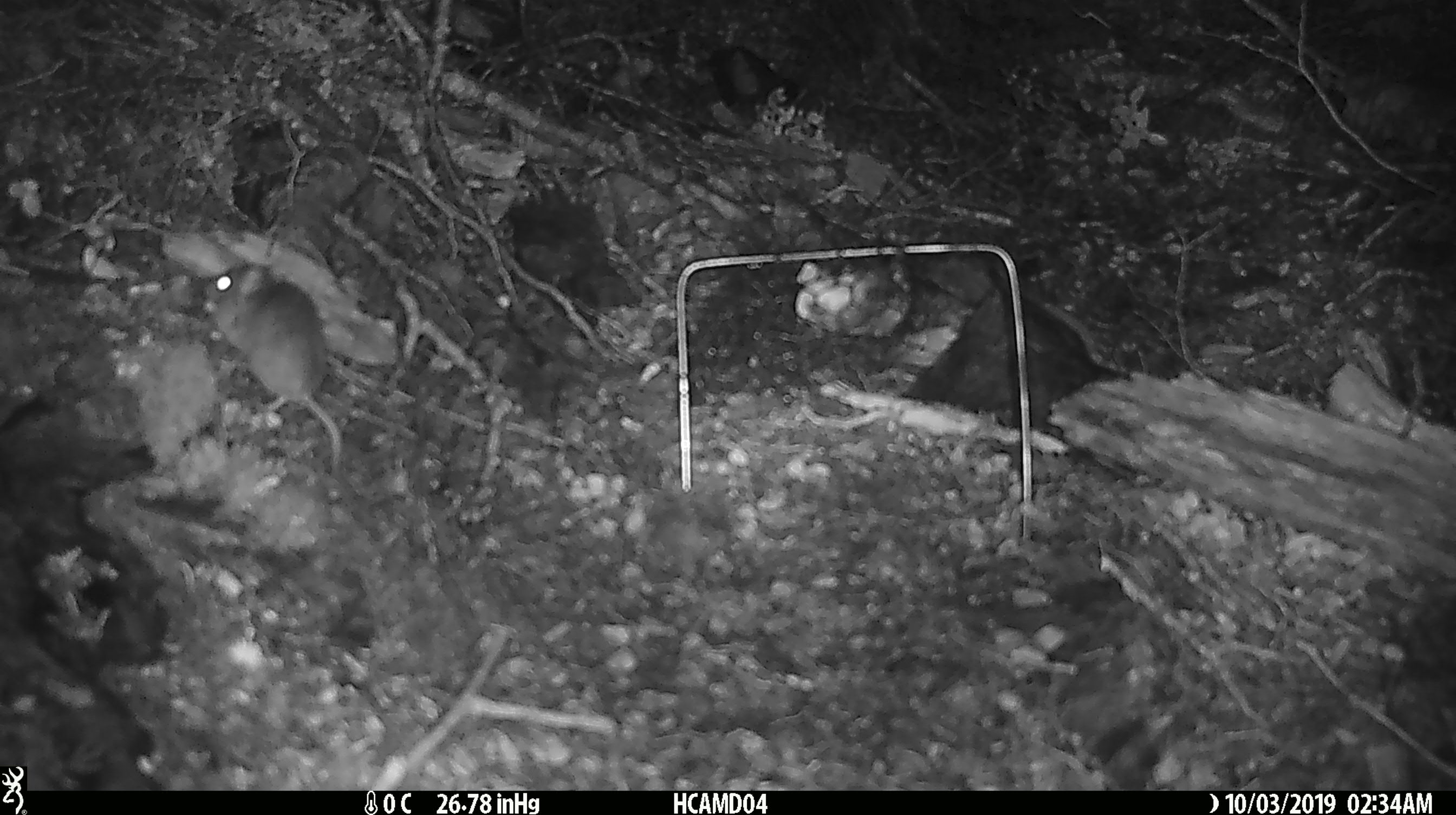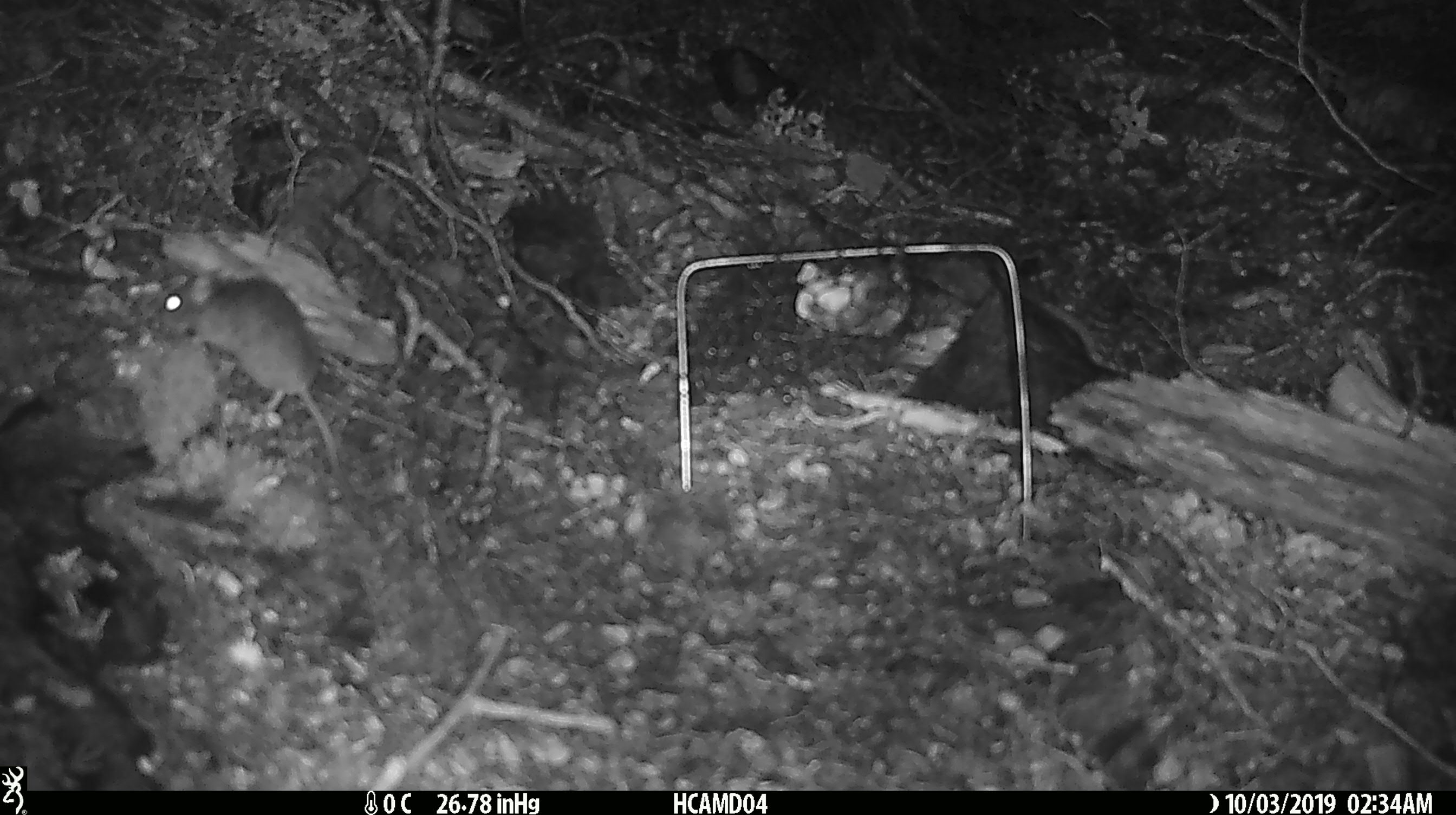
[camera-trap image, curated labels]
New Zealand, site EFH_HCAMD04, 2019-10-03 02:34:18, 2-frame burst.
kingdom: Animalia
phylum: Chordata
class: Mammalia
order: Rodentia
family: Muridae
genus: Mus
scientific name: Mus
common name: mouse